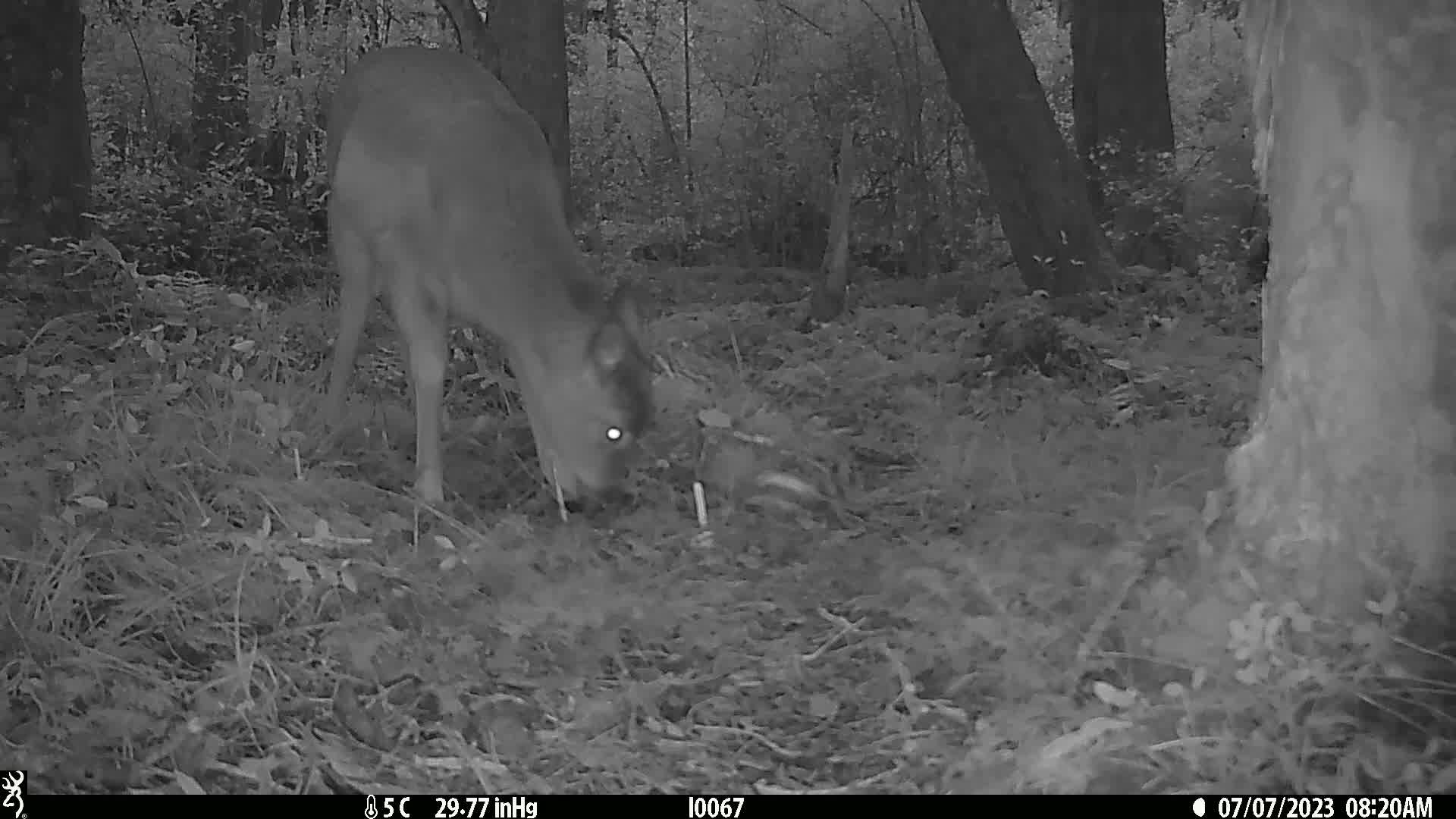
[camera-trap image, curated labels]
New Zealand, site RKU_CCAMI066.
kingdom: Animalia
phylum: Chordata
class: Mammalia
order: Artiodactyla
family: Cervidae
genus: Odocoileus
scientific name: Odocoileus virginianus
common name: white-tailed deer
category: white tailed deer